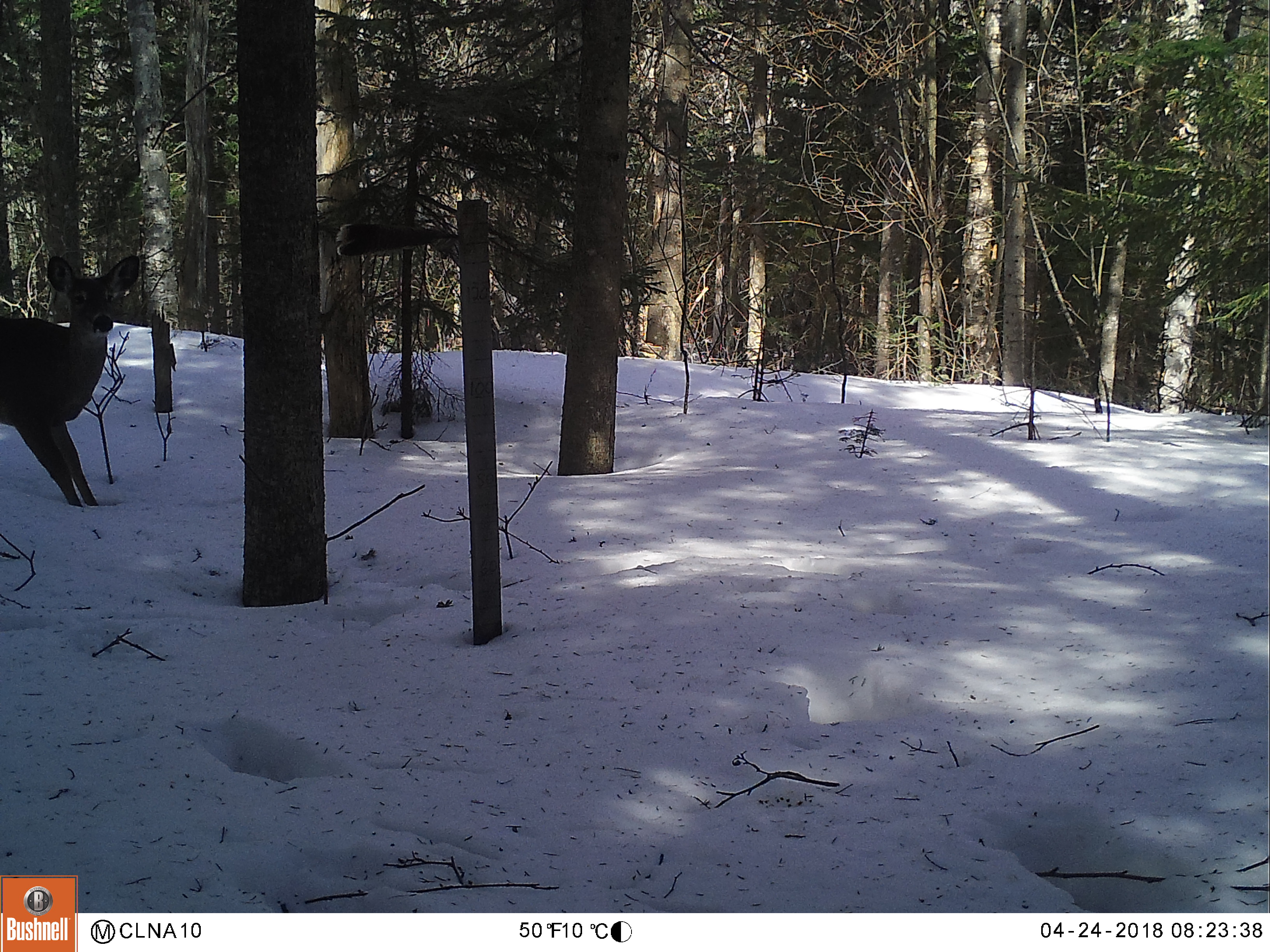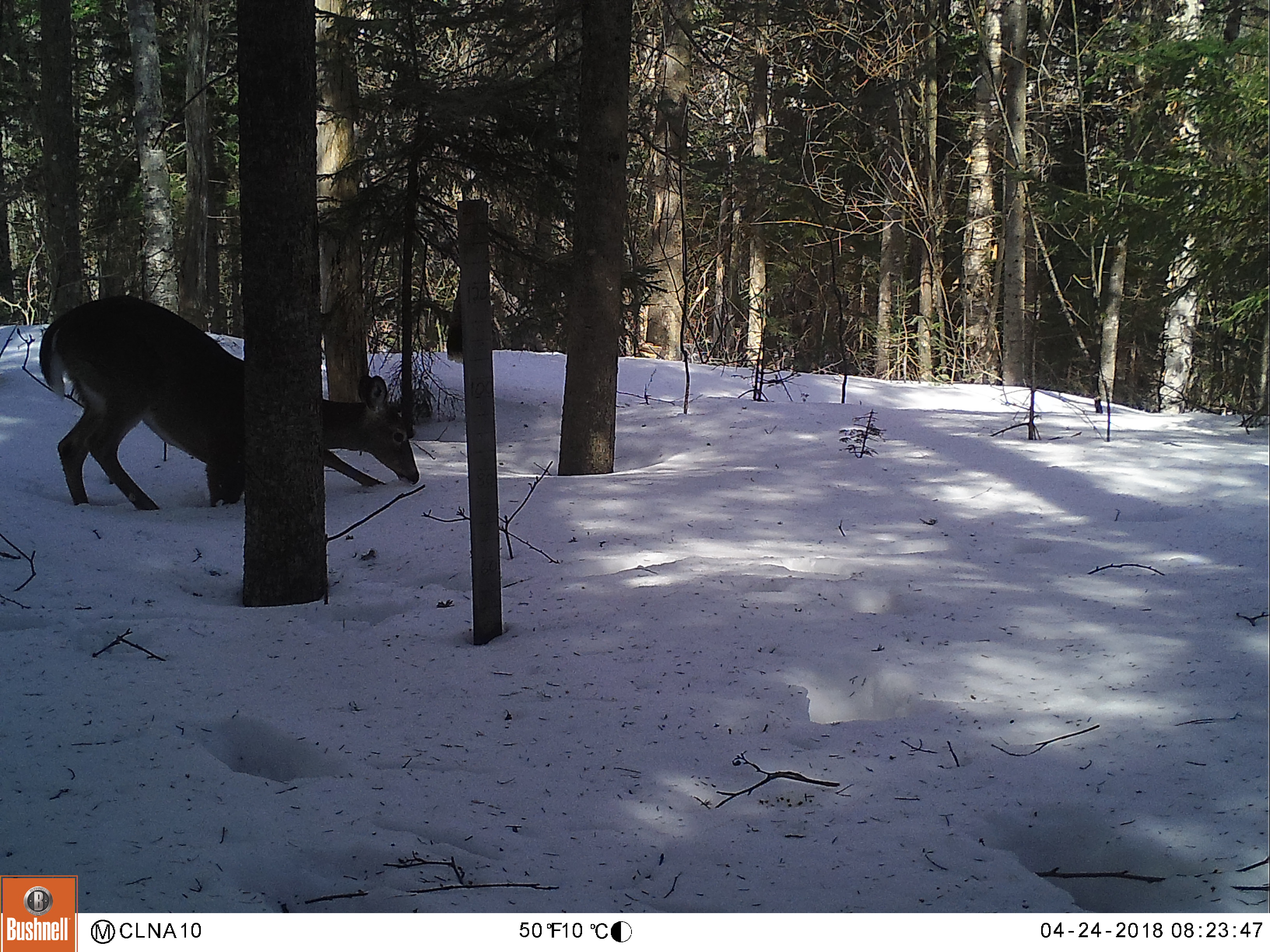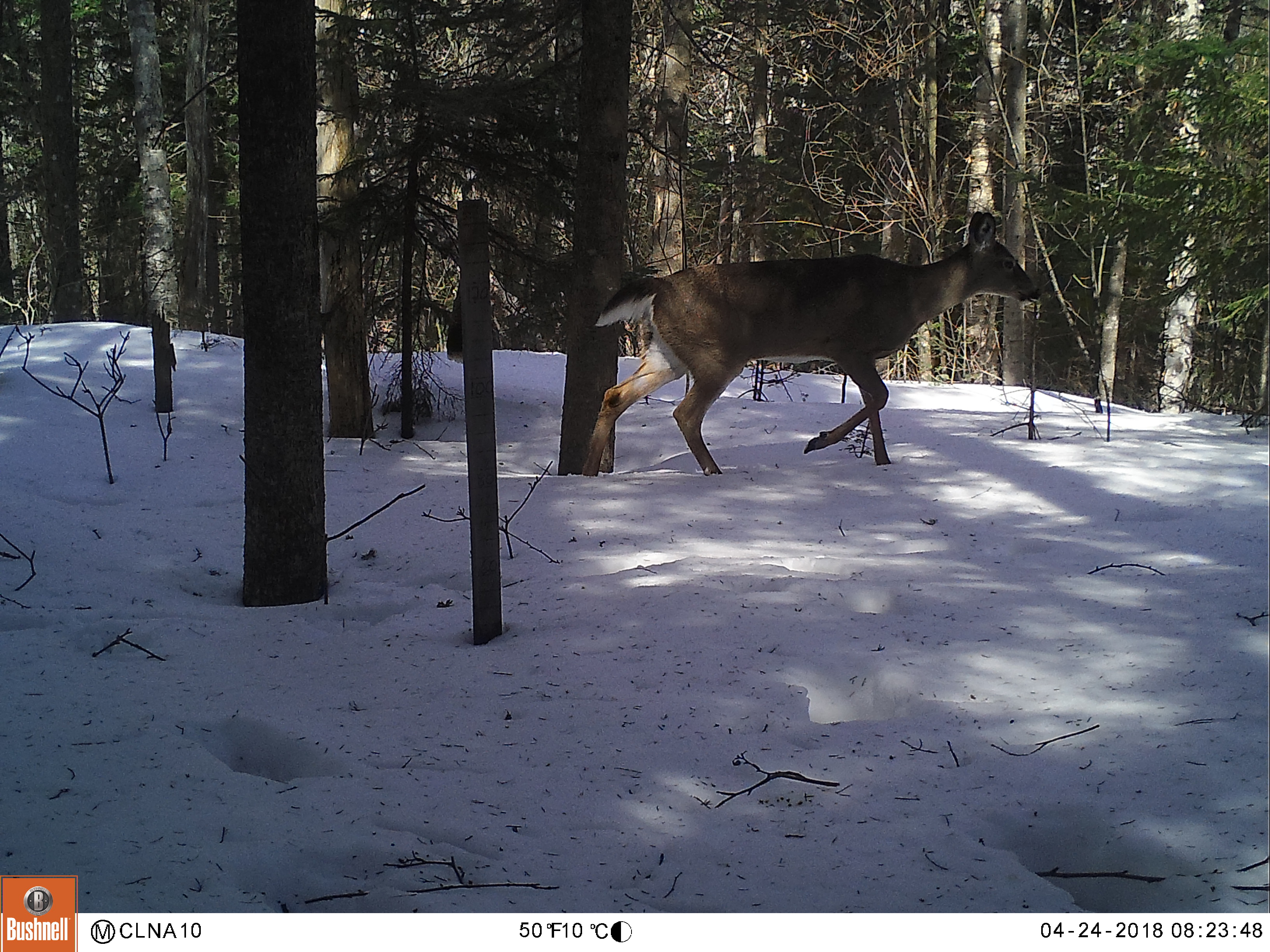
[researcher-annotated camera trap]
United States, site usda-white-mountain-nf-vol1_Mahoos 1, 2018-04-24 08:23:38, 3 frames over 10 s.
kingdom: Animalia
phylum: Chordata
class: Mammalia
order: Artiodactyla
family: Cervidae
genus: Odocoileus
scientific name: Odocoileus virginianus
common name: white-tailed deer